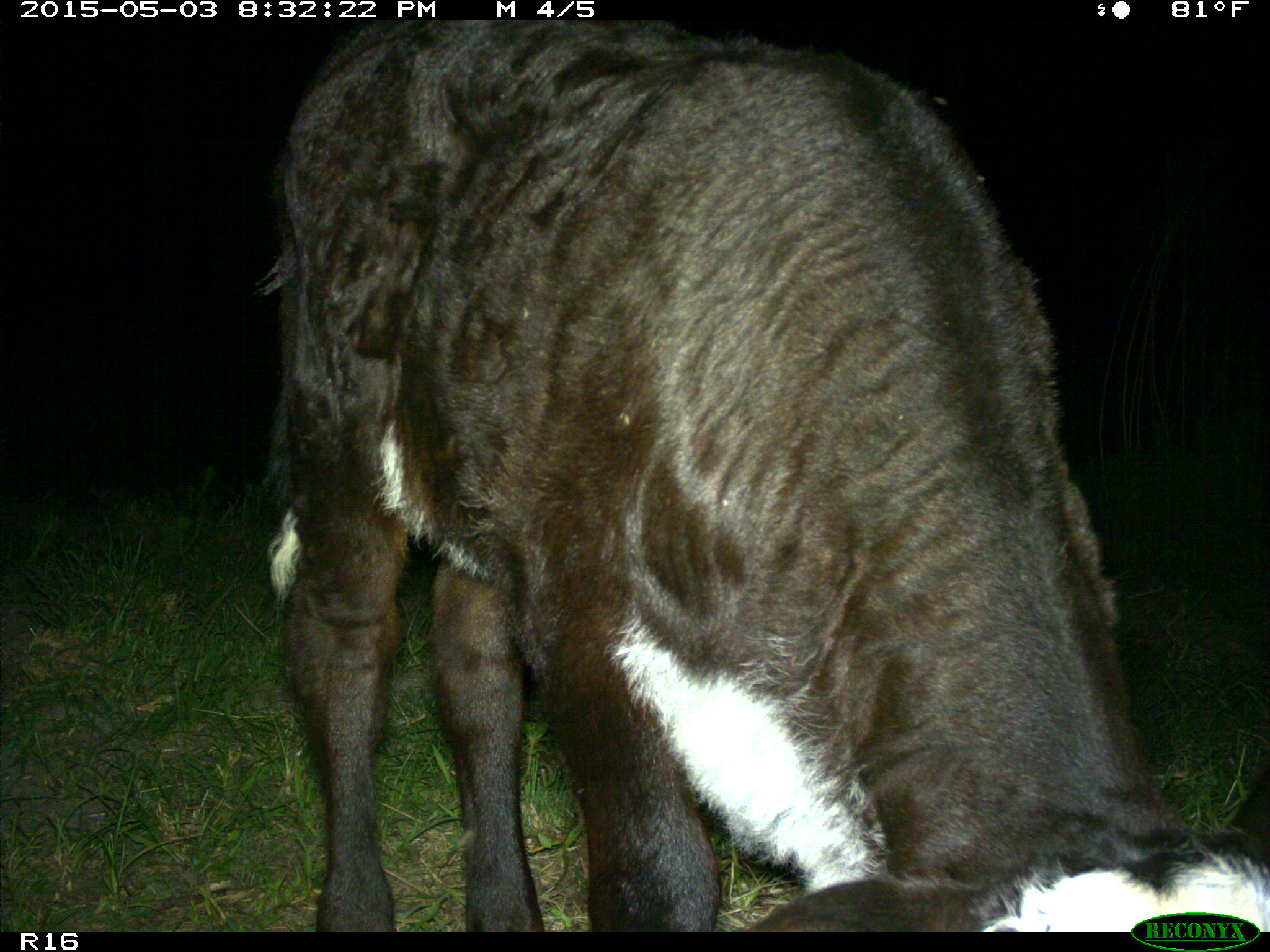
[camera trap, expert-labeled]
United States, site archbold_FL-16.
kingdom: Animalia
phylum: Chordata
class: Mammalia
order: Artiodactyla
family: Bovidae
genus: Bos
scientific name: Bos taurus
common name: domestic cow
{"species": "Bos taurus (domestic cow)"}